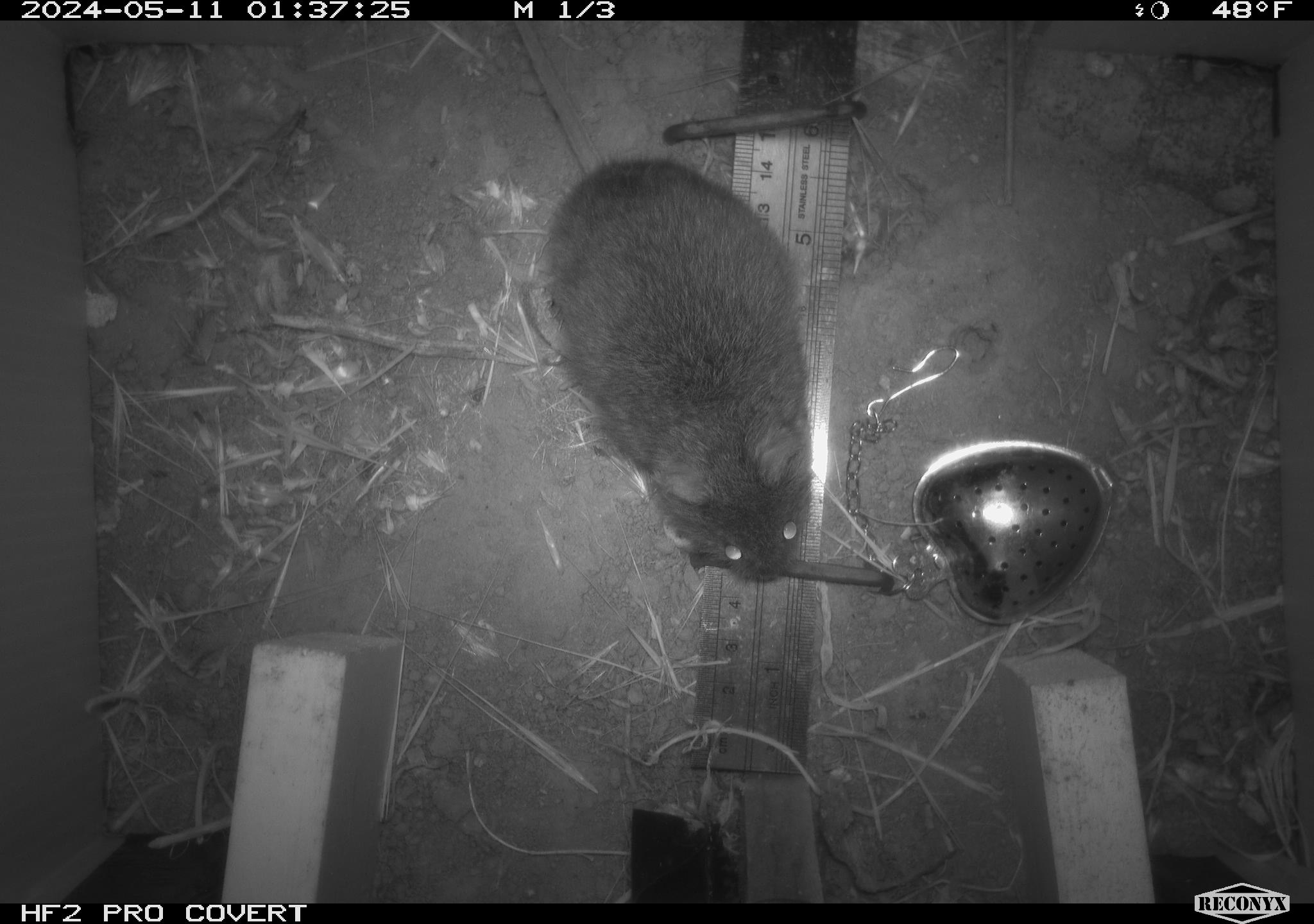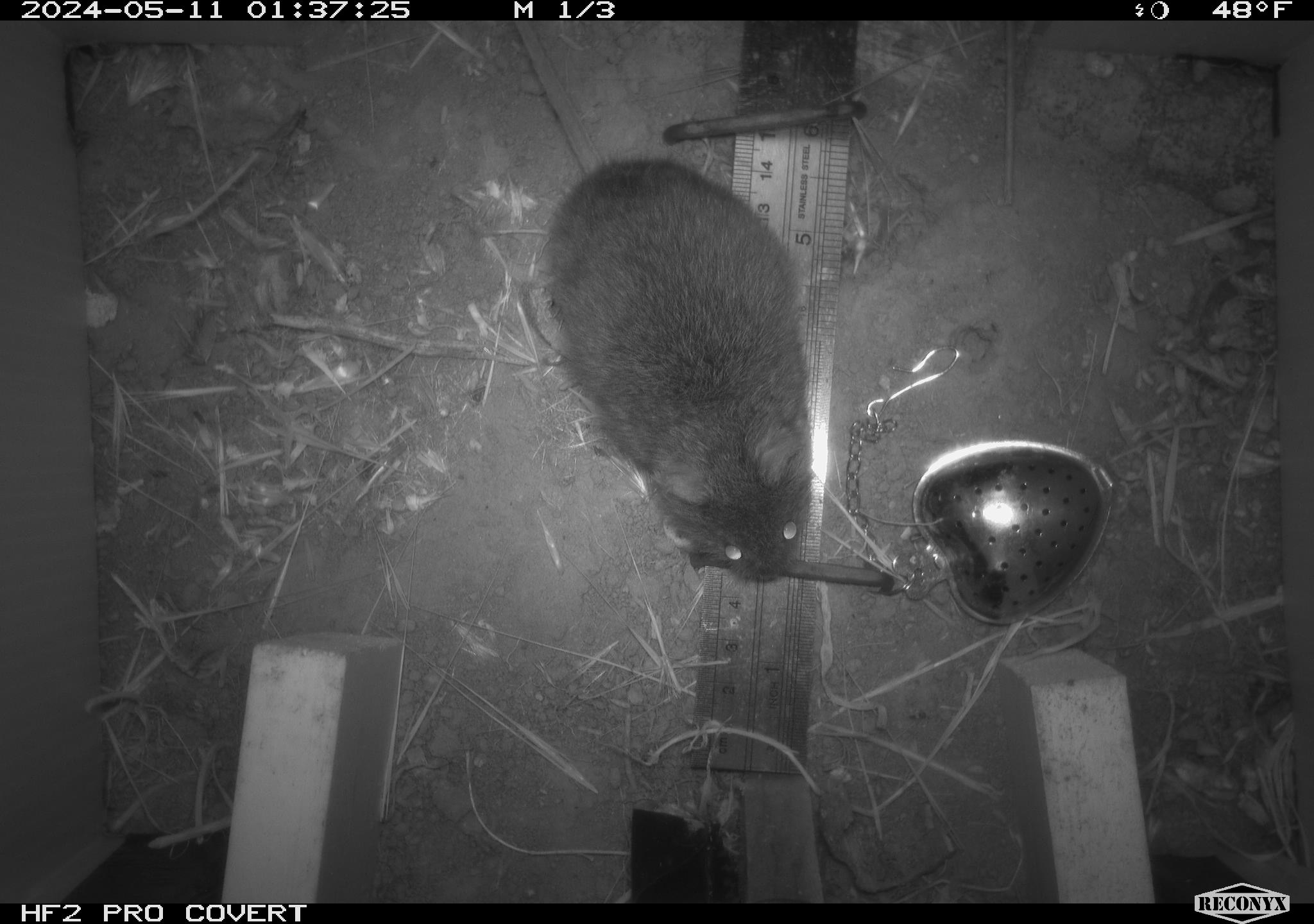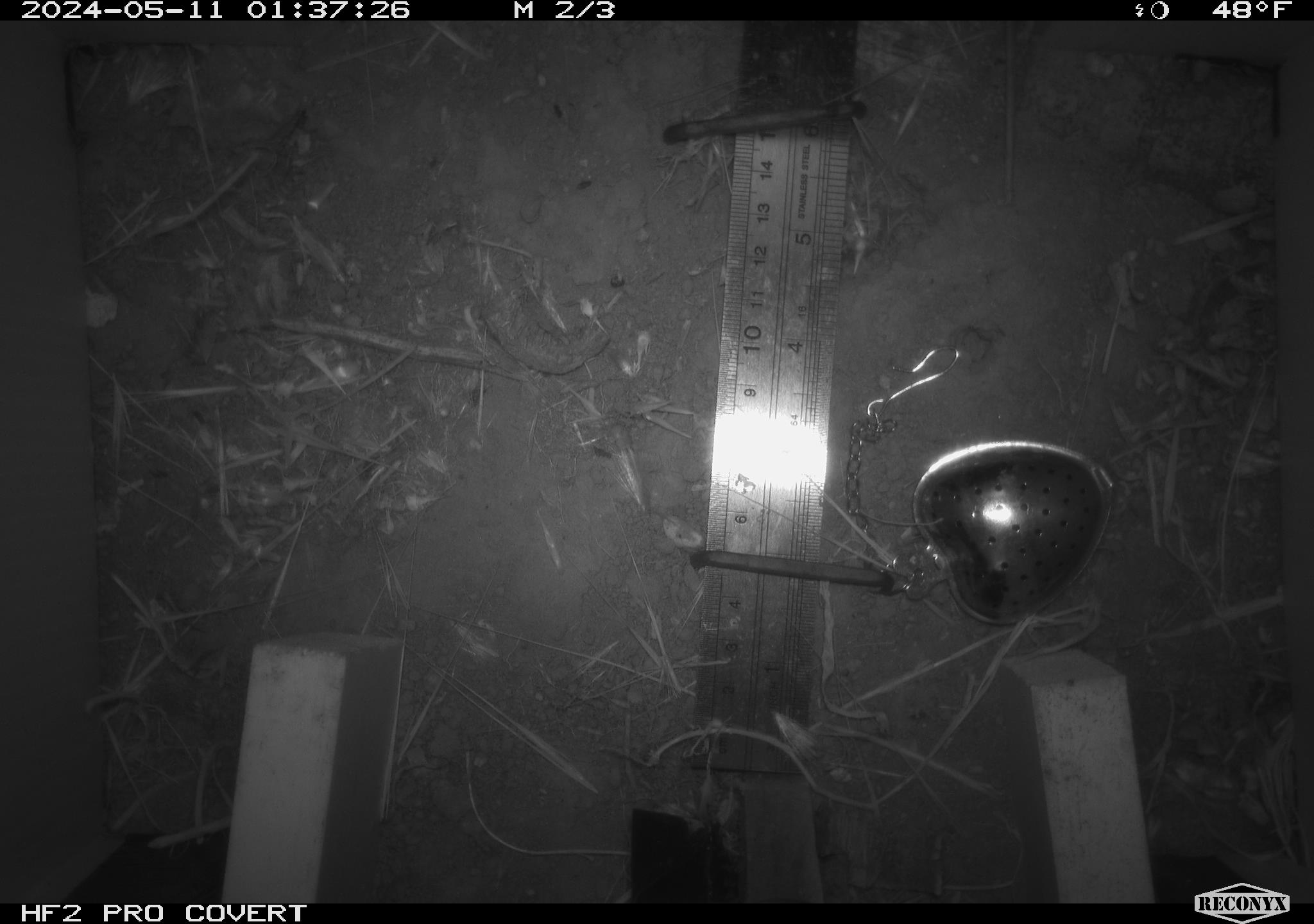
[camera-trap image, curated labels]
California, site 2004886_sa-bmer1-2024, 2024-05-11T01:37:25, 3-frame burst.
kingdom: Animalia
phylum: Chordata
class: Mammalia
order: Rodentia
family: Cricetidae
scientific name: Arvicolinae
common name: voles, lemmings, and muskrats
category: arvicolinae subfamily